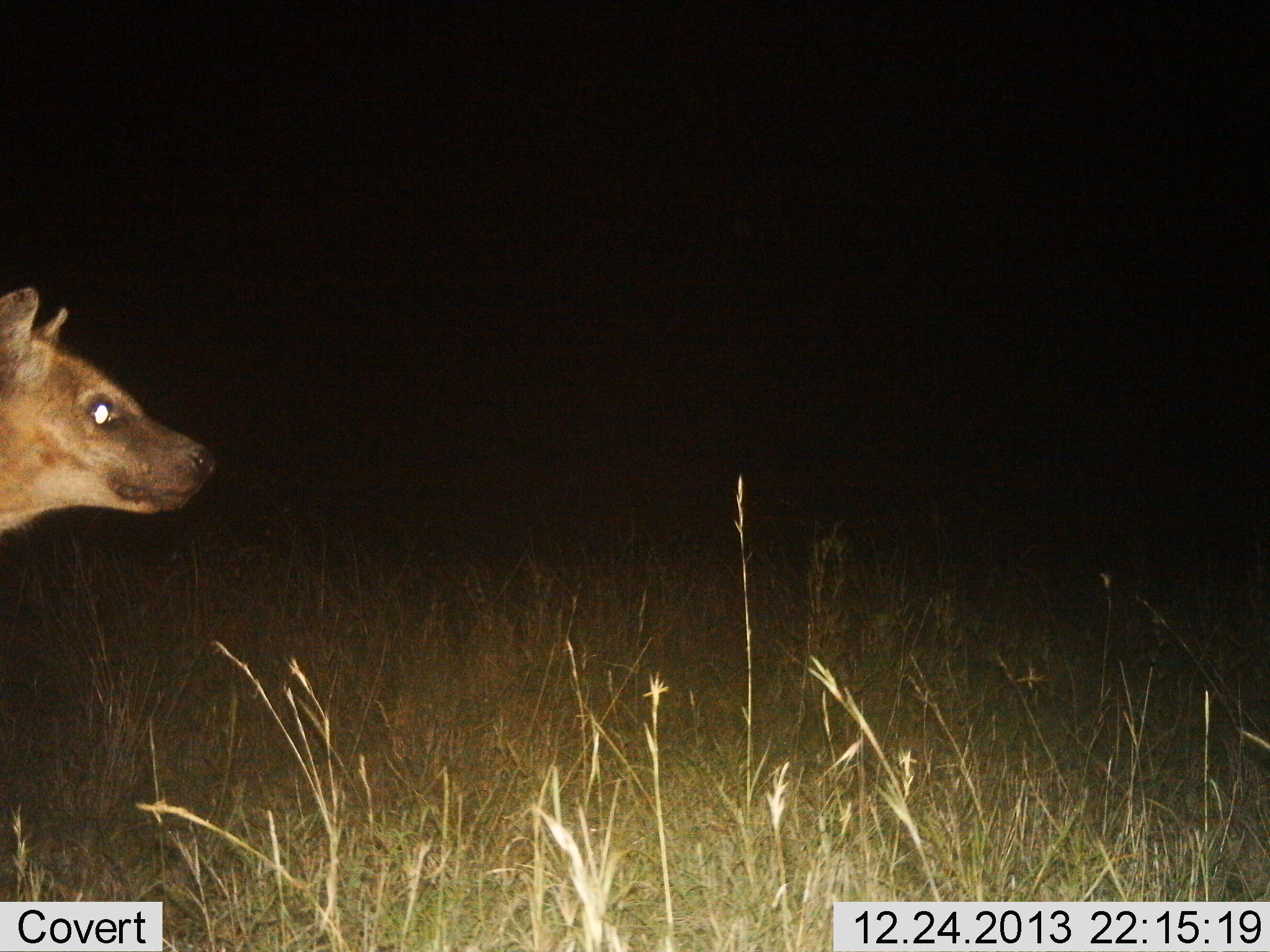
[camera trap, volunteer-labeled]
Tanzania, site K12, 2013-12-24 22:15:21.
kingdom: Animalia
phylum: Chordata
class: Mammalia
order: Carnivora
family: Hyaenidae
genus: Crocuta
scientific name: Crocuta crocuta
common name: spotted hyena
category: hyenaspotted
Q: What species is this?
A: Hyenaspotted (spotted hyena) (Crocuta crocuta).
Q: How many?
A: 1.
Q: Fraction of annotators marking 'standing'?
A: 90%.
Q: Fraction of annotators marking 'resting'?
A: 0%.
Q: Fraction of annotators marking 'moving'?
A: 10%.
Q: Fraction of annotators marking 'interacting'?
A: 0%.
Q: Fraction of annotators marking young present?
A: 0%.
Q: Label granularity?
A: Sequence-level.